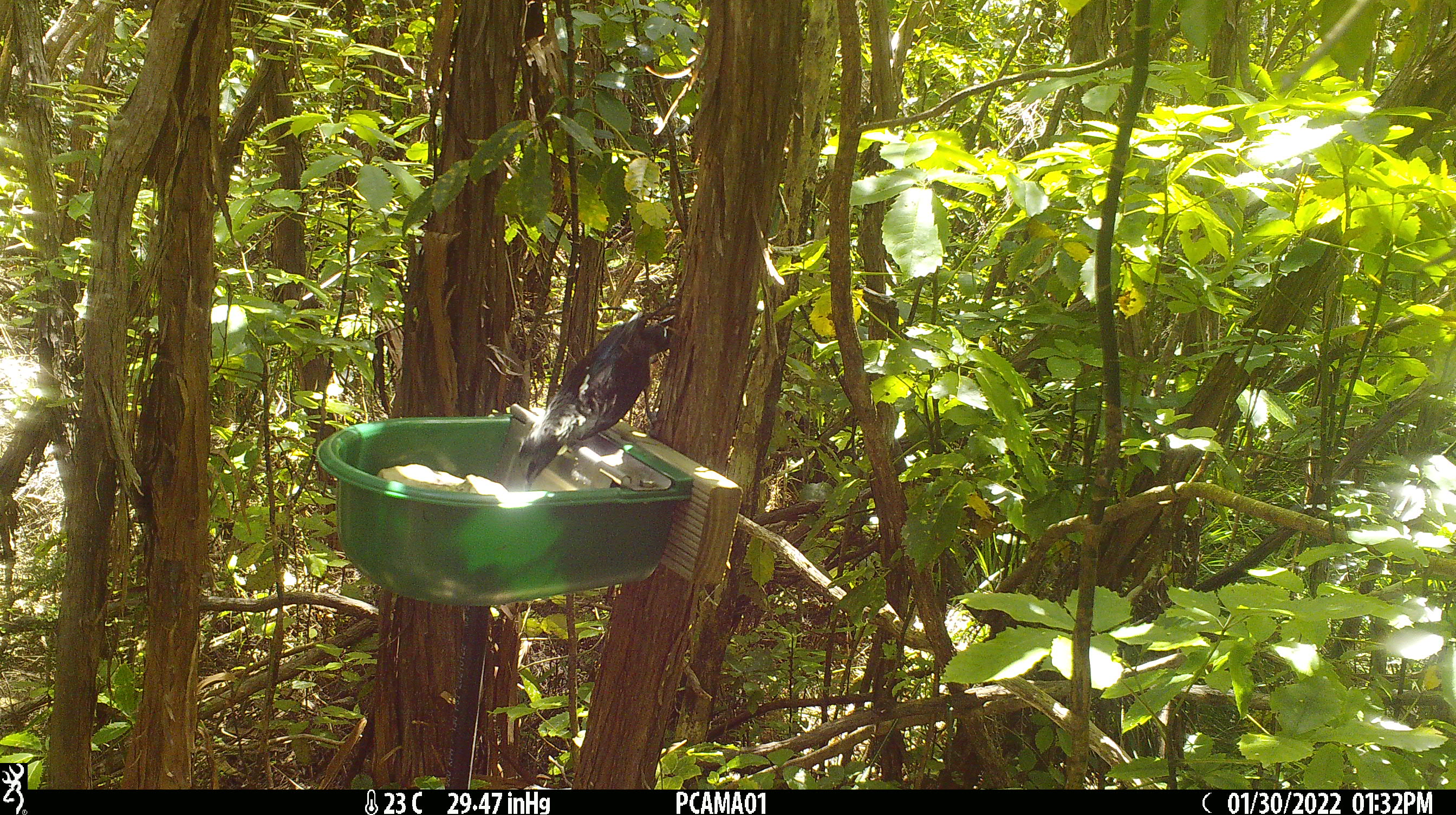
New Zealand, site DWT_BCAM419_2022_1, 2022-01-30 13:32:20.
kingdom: Animalia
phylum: Chordata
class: Aves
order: Passeriformes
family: Meliphagidae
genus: Prosthemadera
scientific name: Prosthemadera novaeseelandiae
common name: tui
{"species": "tui (Prosthemadera novaeseelandiae)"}